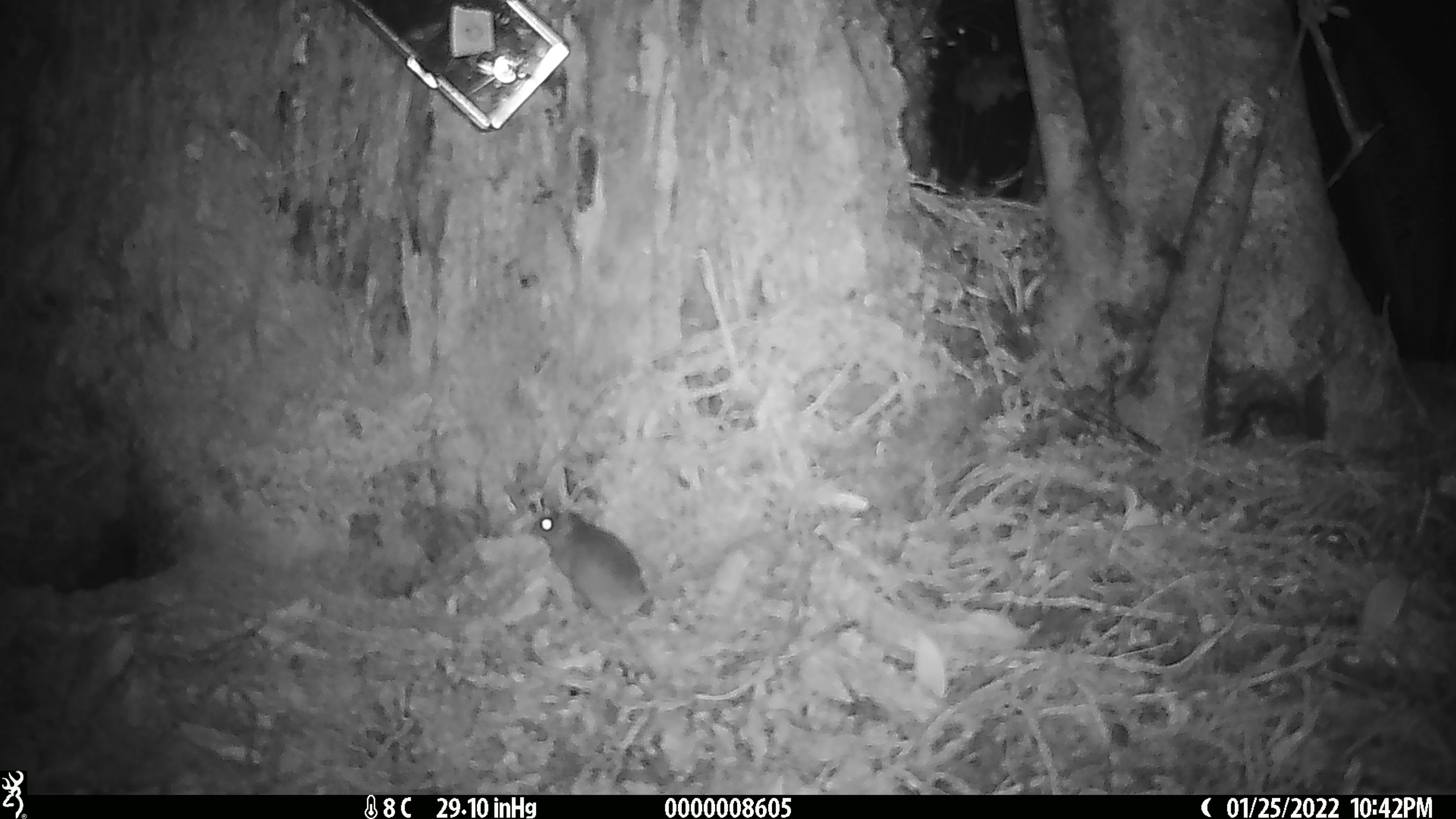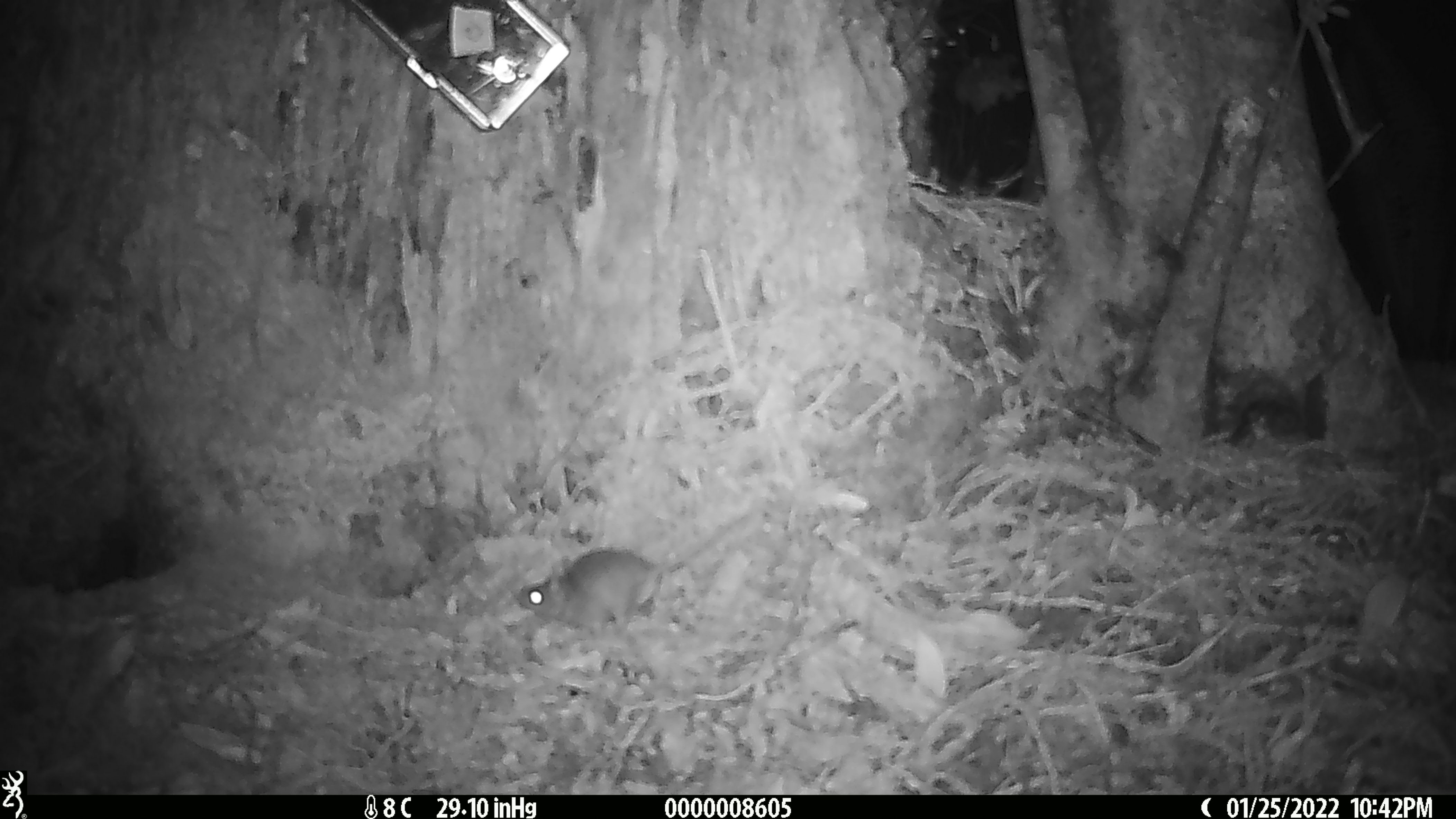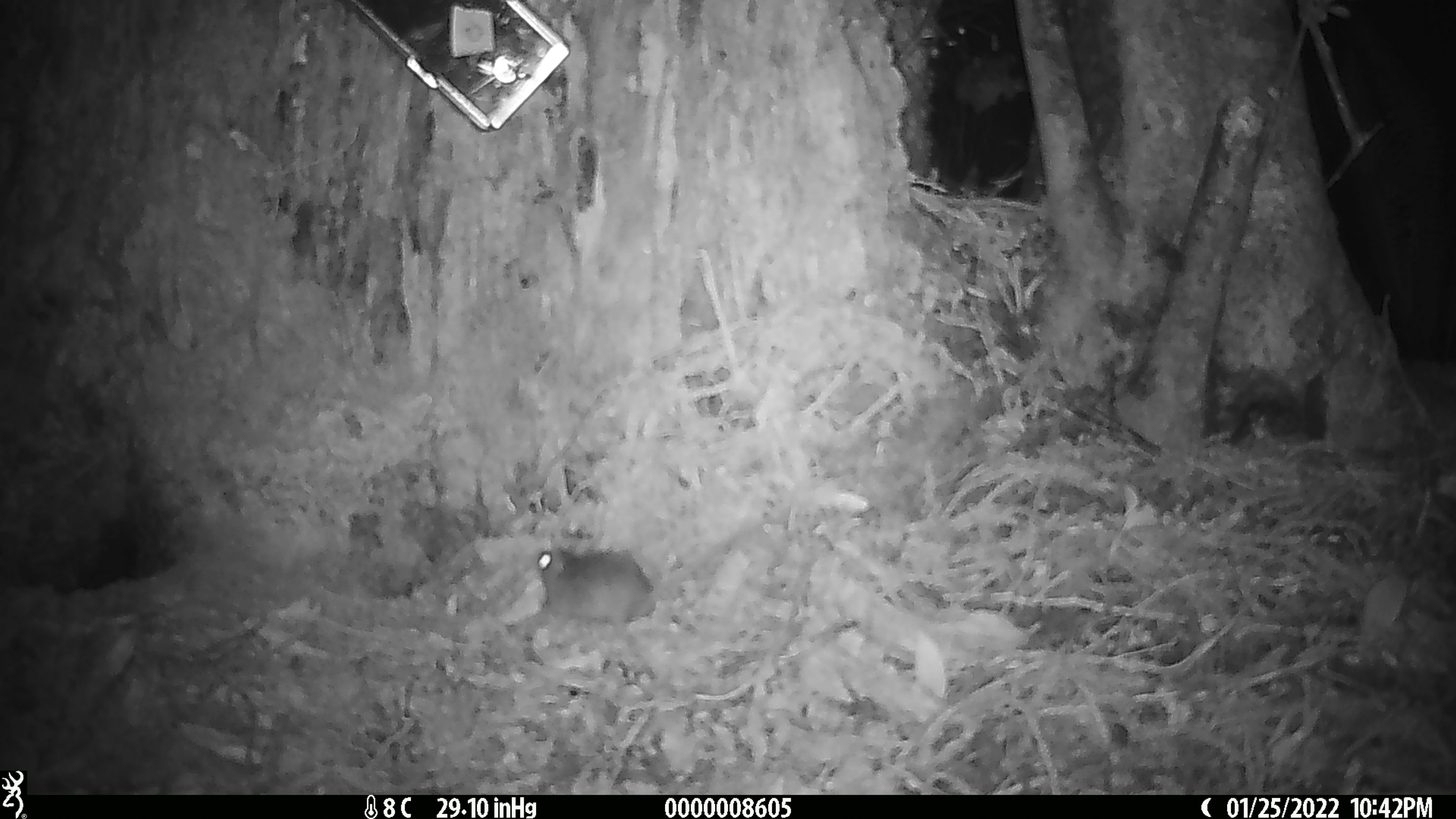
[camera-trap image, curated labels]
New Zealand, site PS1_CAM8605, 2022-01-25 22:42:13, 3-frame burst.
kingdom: Animalia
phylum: Chordata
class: Mammalia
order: Rodentia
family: Muridae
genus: Mus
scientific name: Mus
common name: mouse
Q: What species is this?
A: Mouse (Mus).